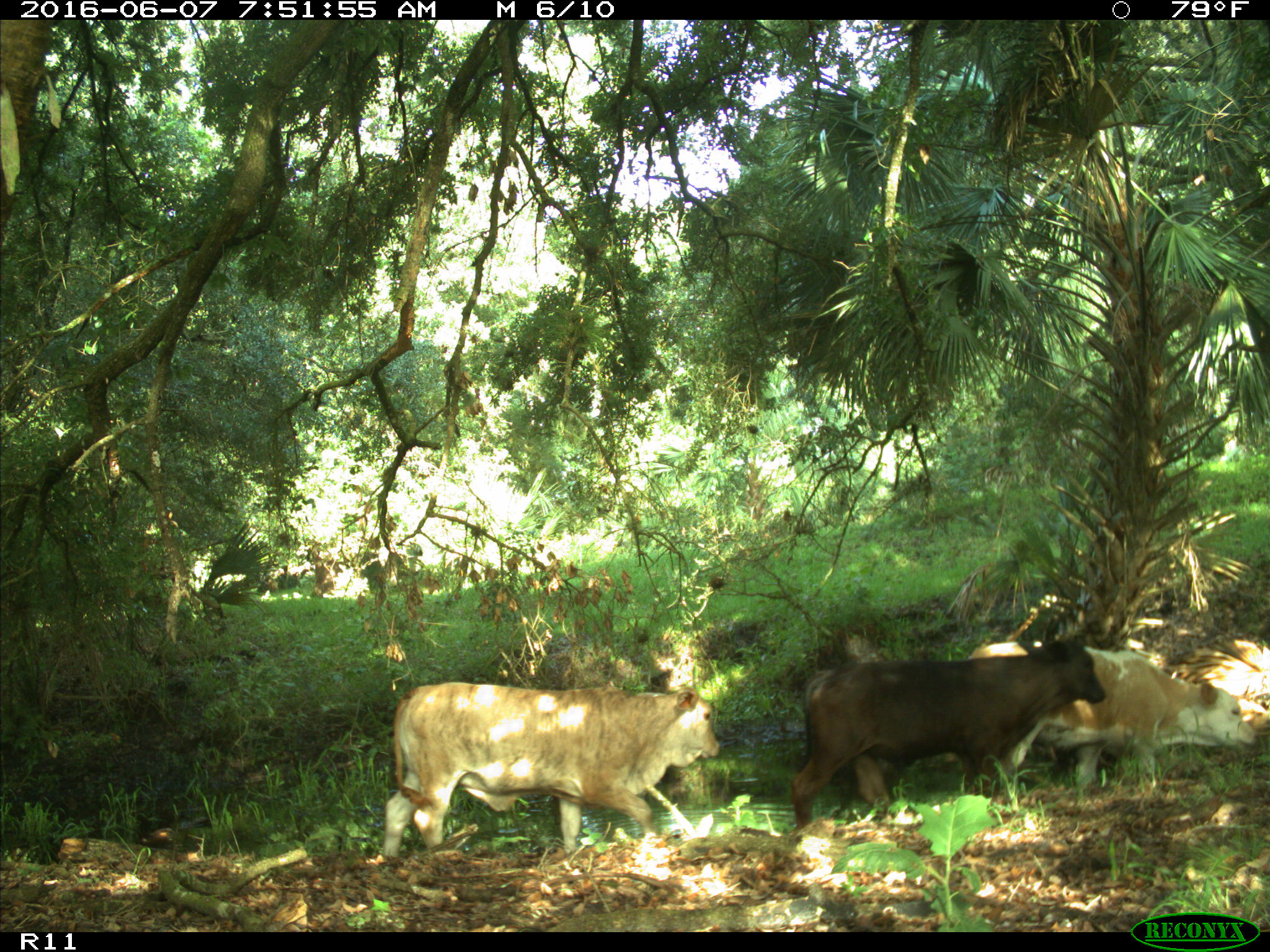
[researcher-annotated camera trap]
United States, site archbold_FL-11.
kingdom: Animalia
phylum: Chordata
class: Mammalia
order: Artiodactyla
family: Bovidae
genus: Bos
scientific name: Bos taurus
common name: domestic cow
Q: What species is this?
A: Bos taurus (domestic cow).